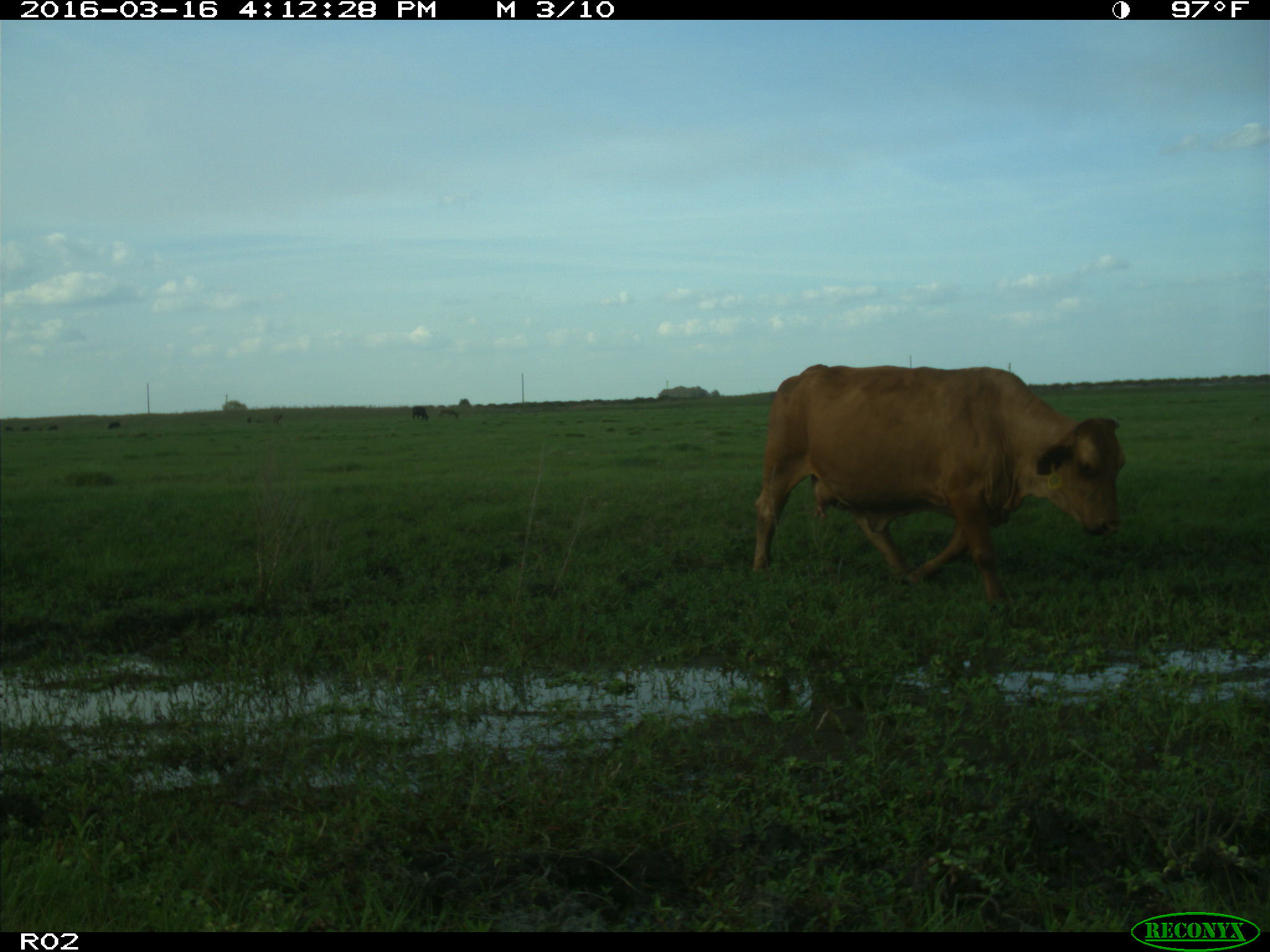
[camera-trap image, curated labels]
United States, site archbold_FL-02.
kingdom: Animalia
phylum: Chordata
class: Mammalia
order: Artiodactyla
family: Bovidae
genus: Bos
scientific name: Bos taurus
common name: domestic cow